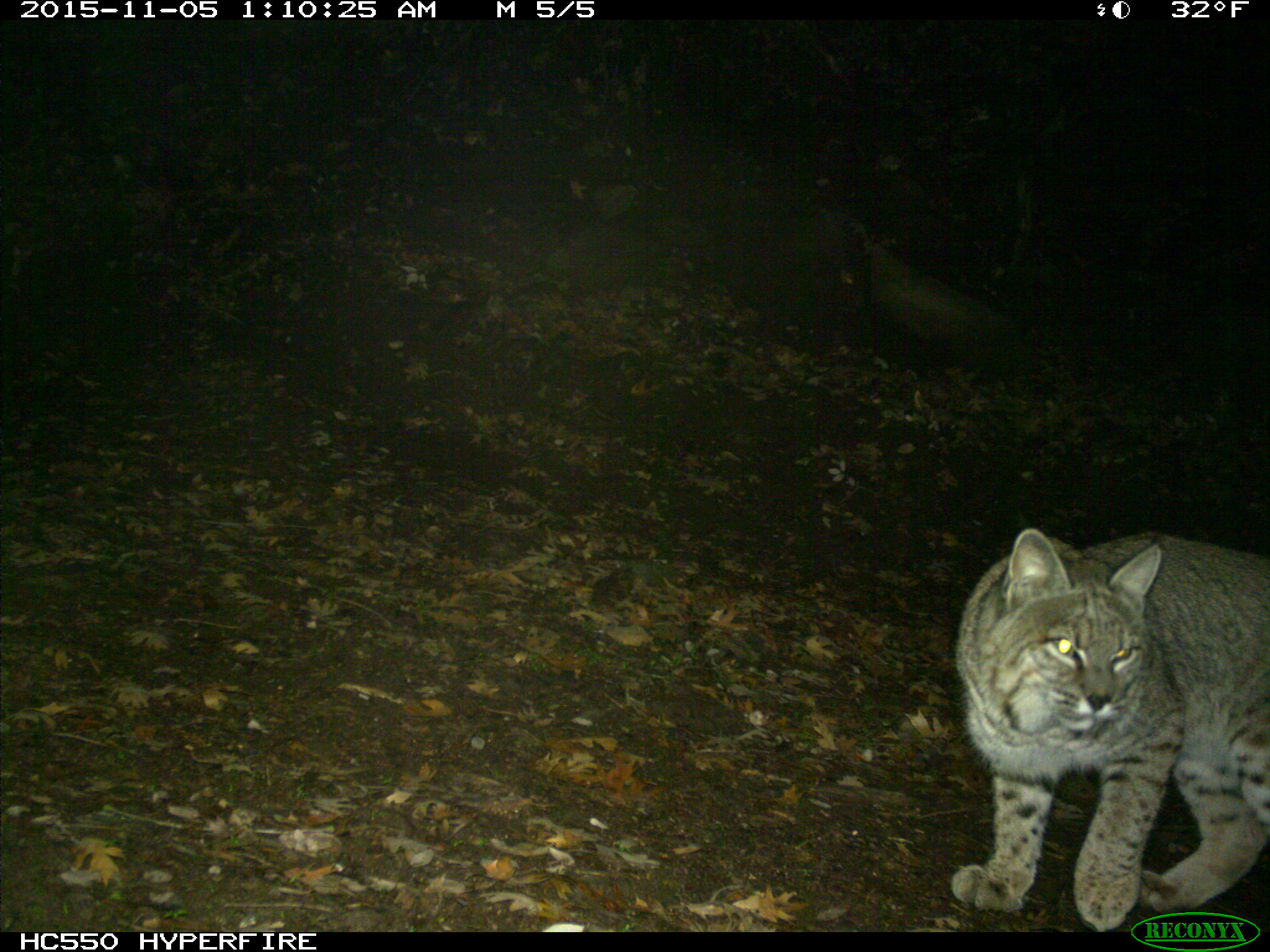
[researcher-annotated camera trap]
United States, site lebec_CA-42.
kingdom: Animalia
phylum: Chordata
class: Mammalia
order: Carnivora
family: Felidae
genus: Lynx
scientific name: Lynx rufus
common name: bobcat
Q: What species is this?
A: Lynx rufus (bobcat).